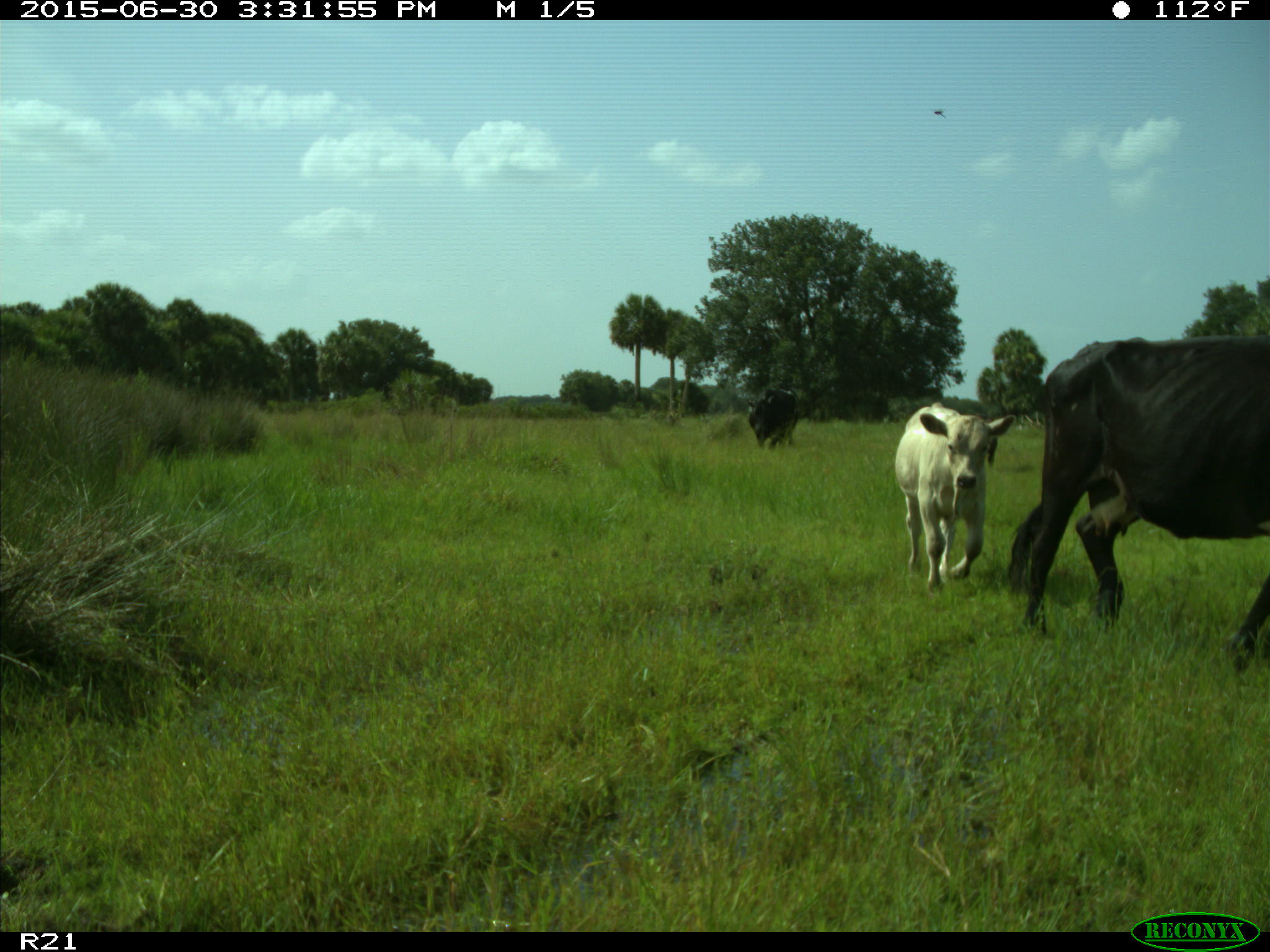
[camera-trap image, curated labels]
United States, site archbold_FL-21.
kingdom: Animalia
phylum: Chordata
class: Mammalia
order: Artiodactyla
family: Bovidae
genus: Bos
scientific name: Bos taurus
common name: domestic cow